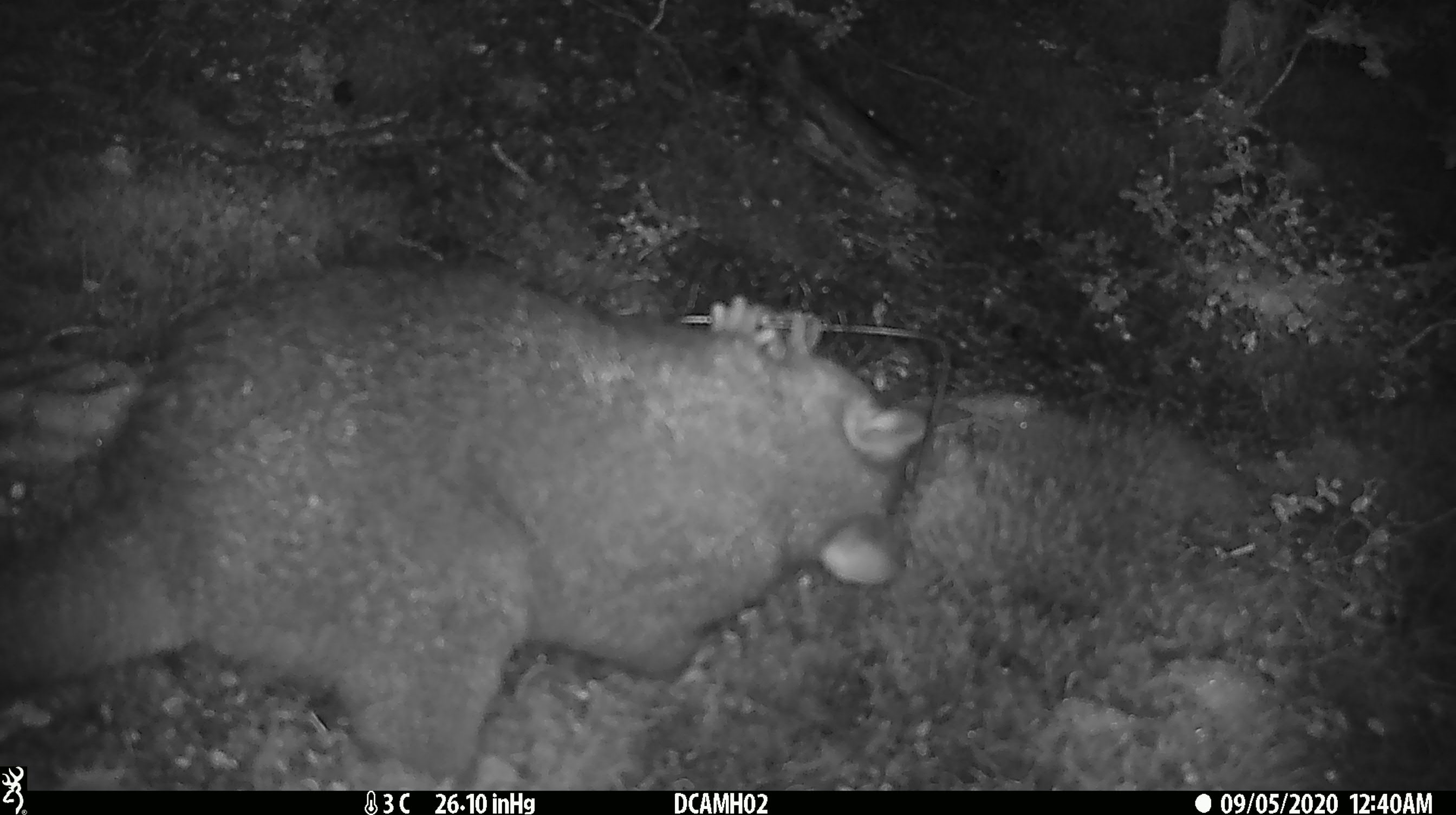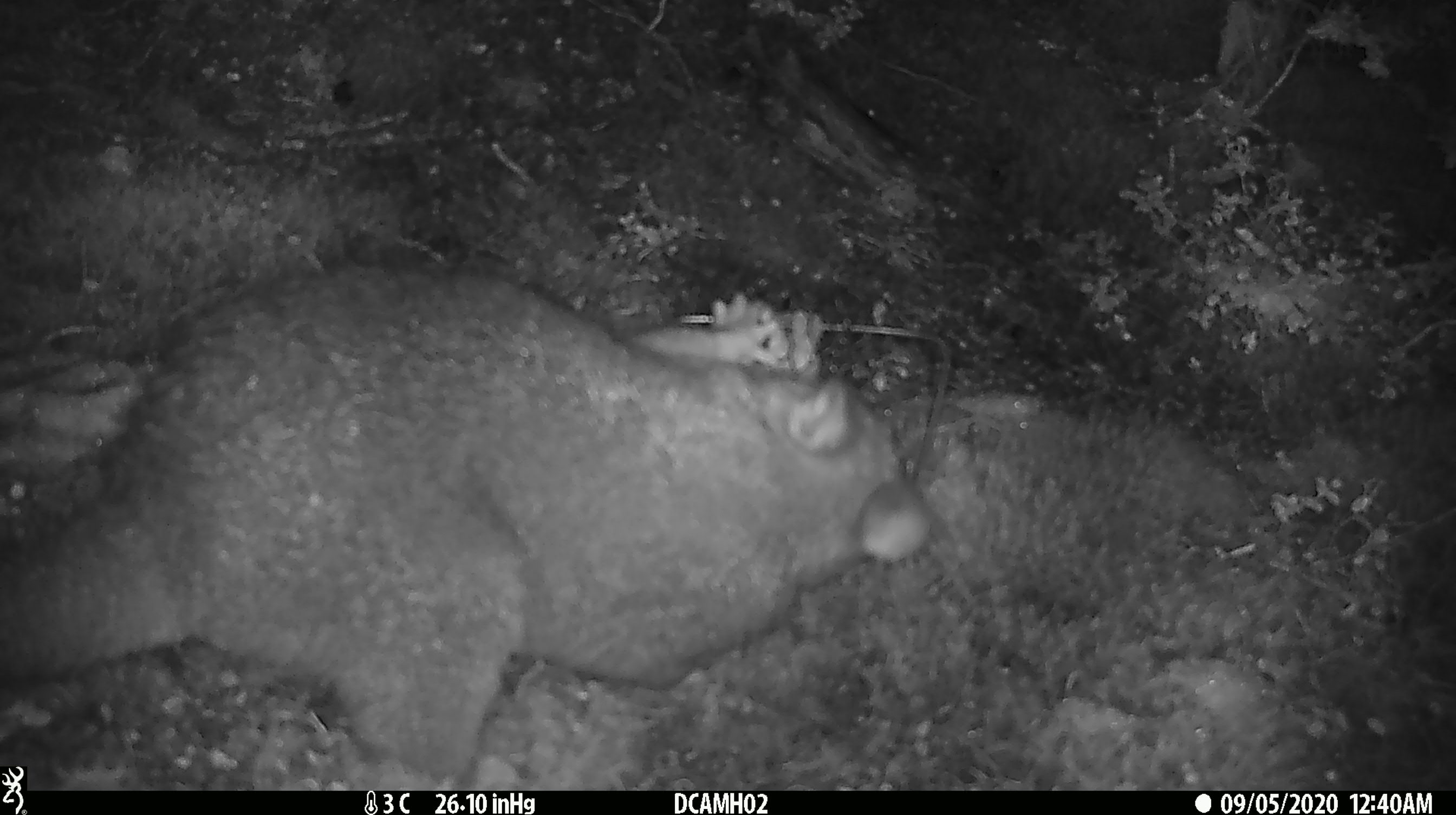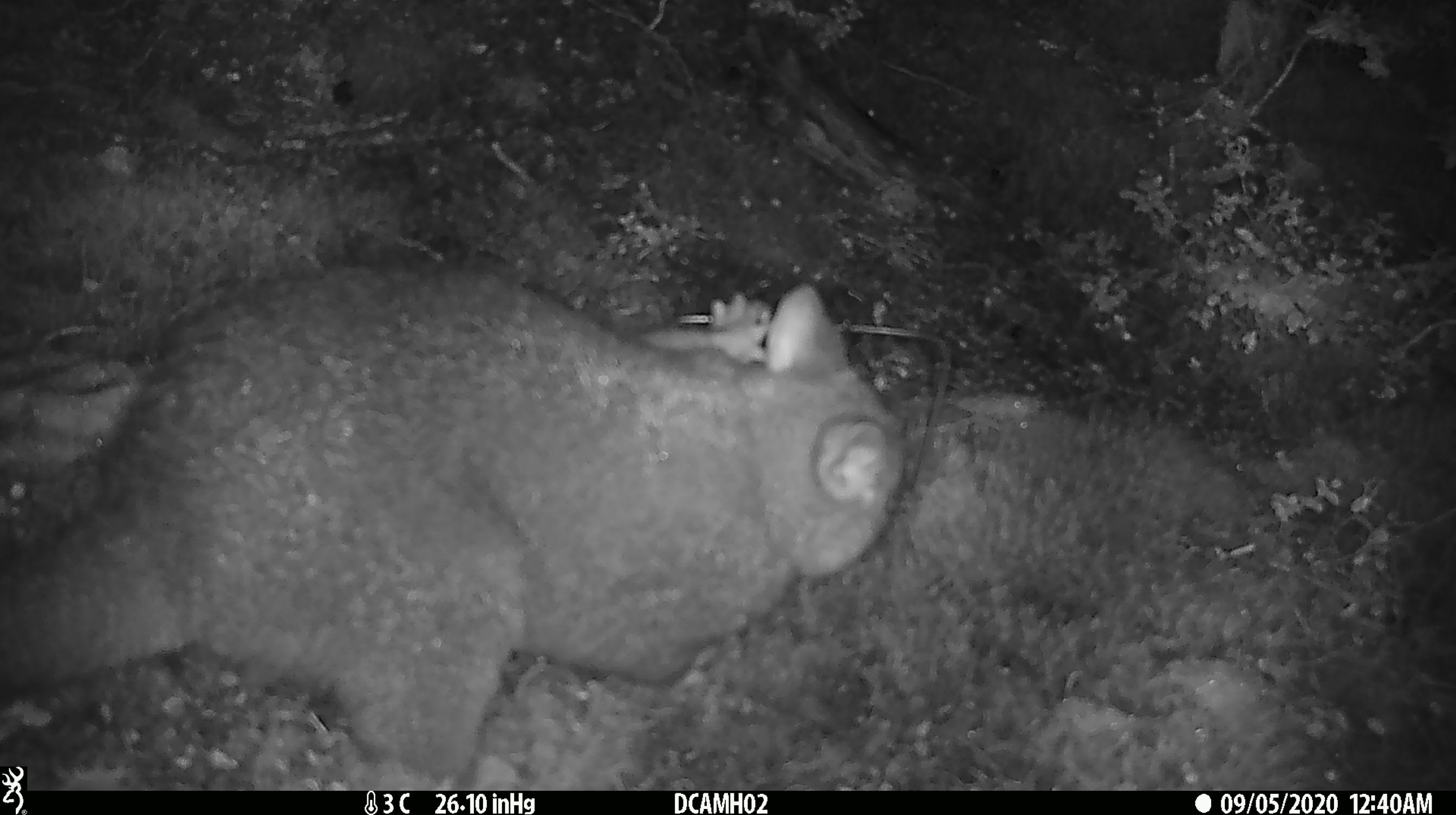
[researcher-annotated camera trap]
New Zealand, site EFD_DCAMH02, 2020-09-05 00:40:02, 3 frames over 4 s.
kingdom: Animalia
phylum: Chordata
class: Mammalia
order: Diprotodontia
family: Phalangeridae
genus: Trichosurus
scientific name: Trichosurus vulpecula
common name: common brushtail possum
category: possum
Possum (common brushtail possum) (Trichosurus vulpecula).